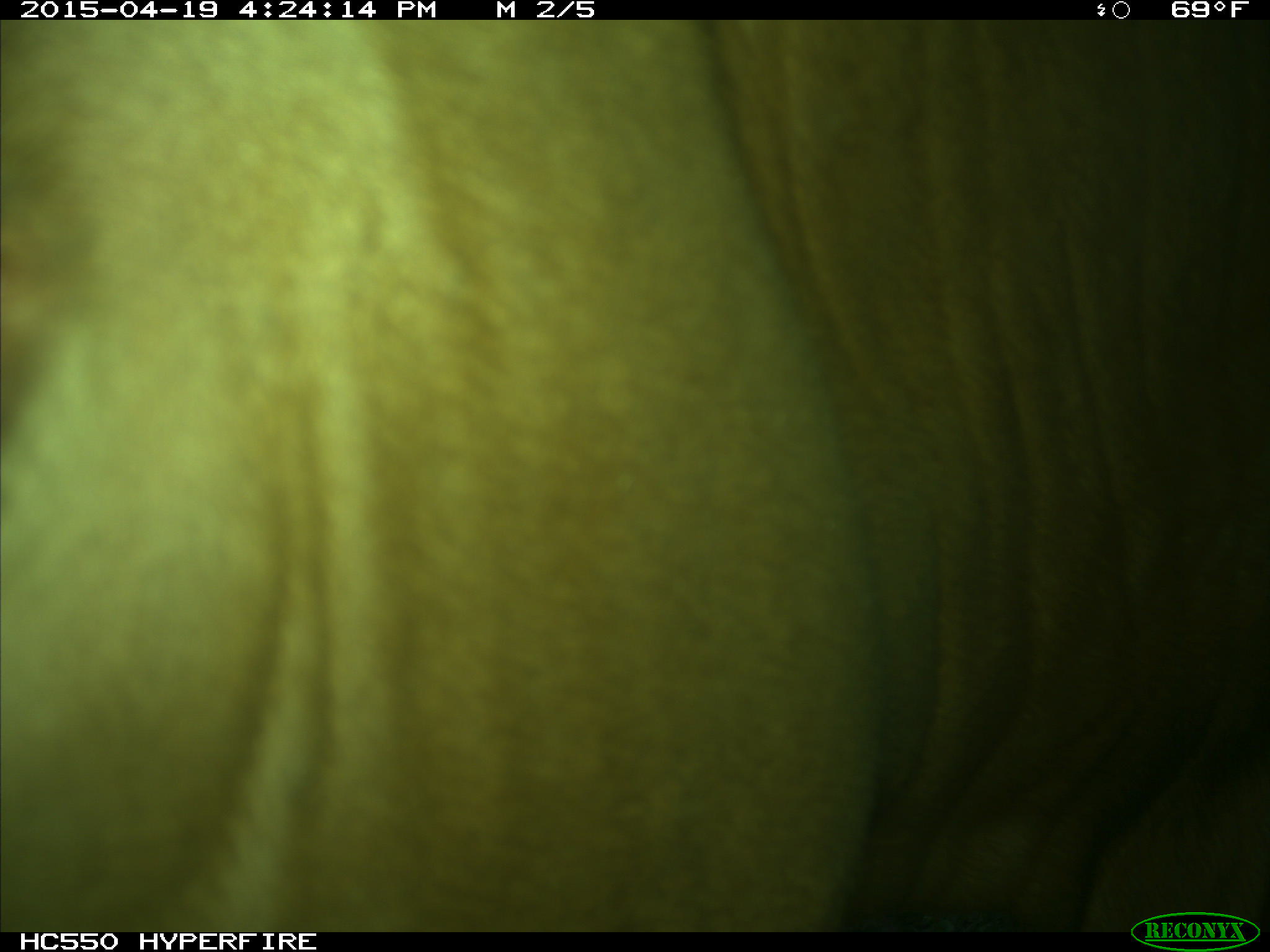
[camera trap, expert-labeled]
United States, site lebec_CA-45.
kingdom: Animalia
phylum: Chordata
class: Mammalia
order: Artiodactyla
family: Bovidae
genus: Bos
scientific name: Bos taurus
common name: domestic cow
Bos taurus (domestic cow).